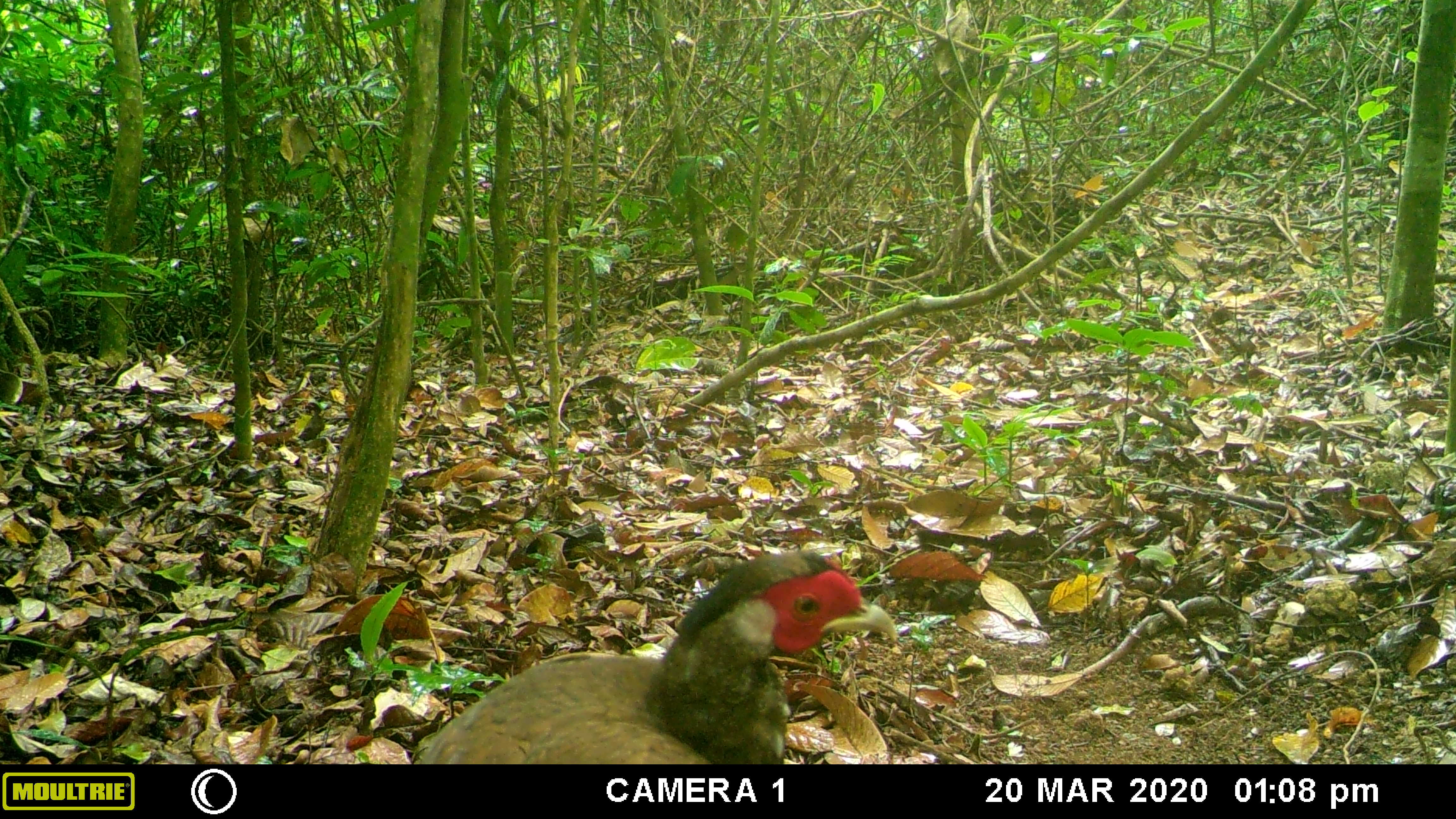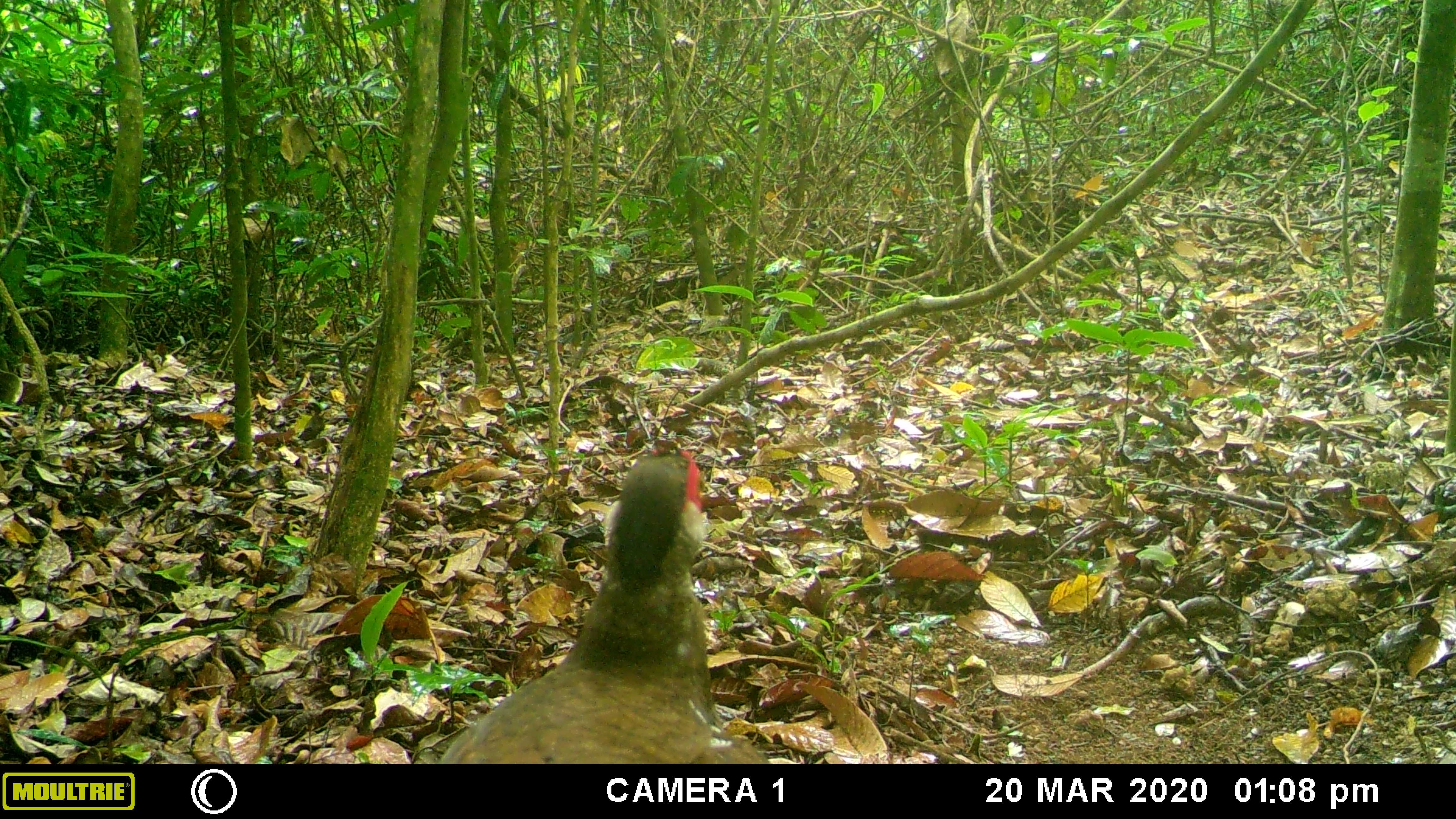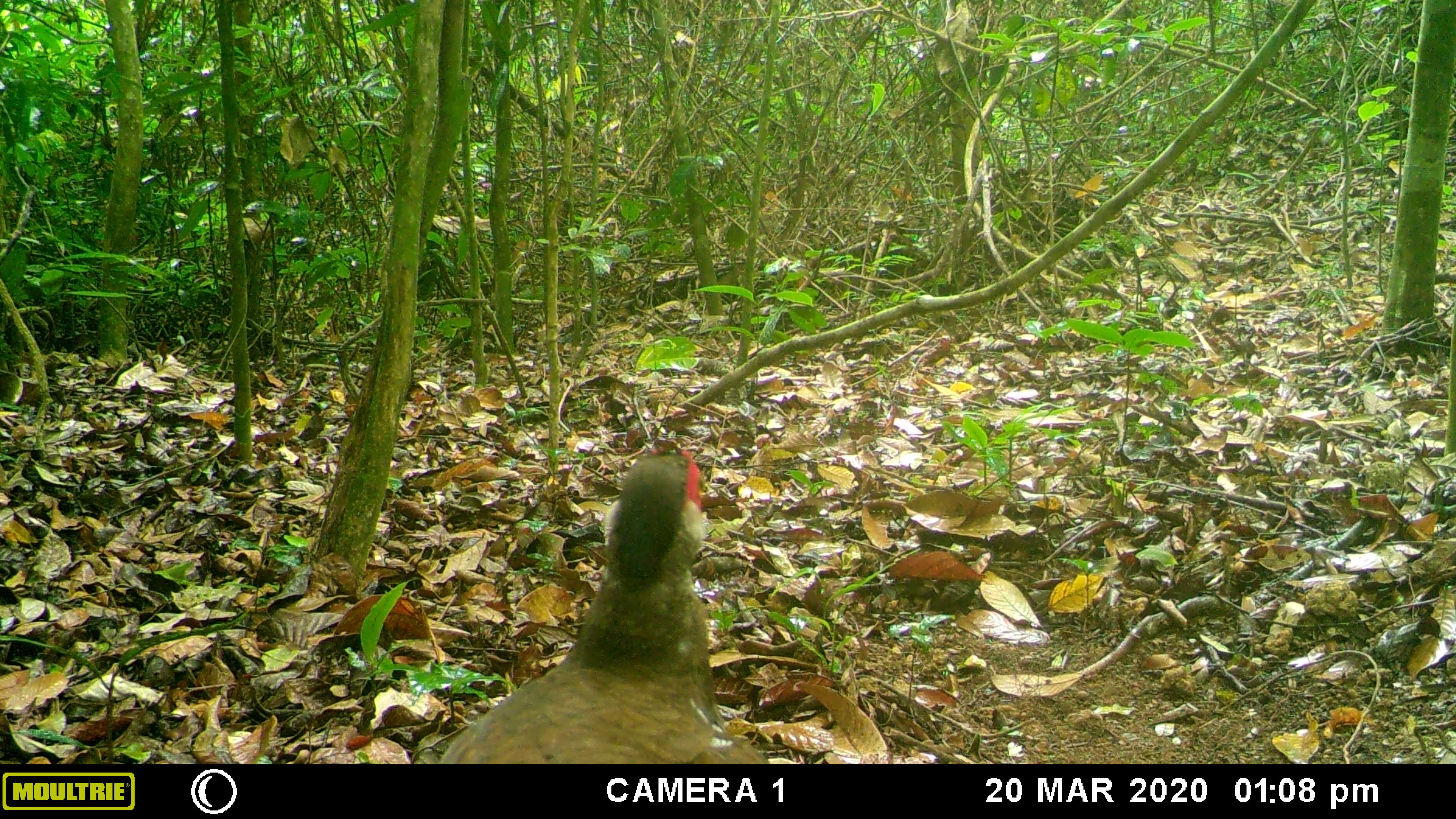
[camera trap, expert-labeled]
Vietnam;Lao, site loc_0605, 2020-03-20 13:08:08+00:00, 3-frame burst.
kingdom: Animalia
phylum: Chordata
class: Aves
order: Galliformes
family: Phasianidae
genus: Lophura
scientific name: Lophura nycthemera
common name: silver pheasant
Silver pheasant (Lophura nycthemera). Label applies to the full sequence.